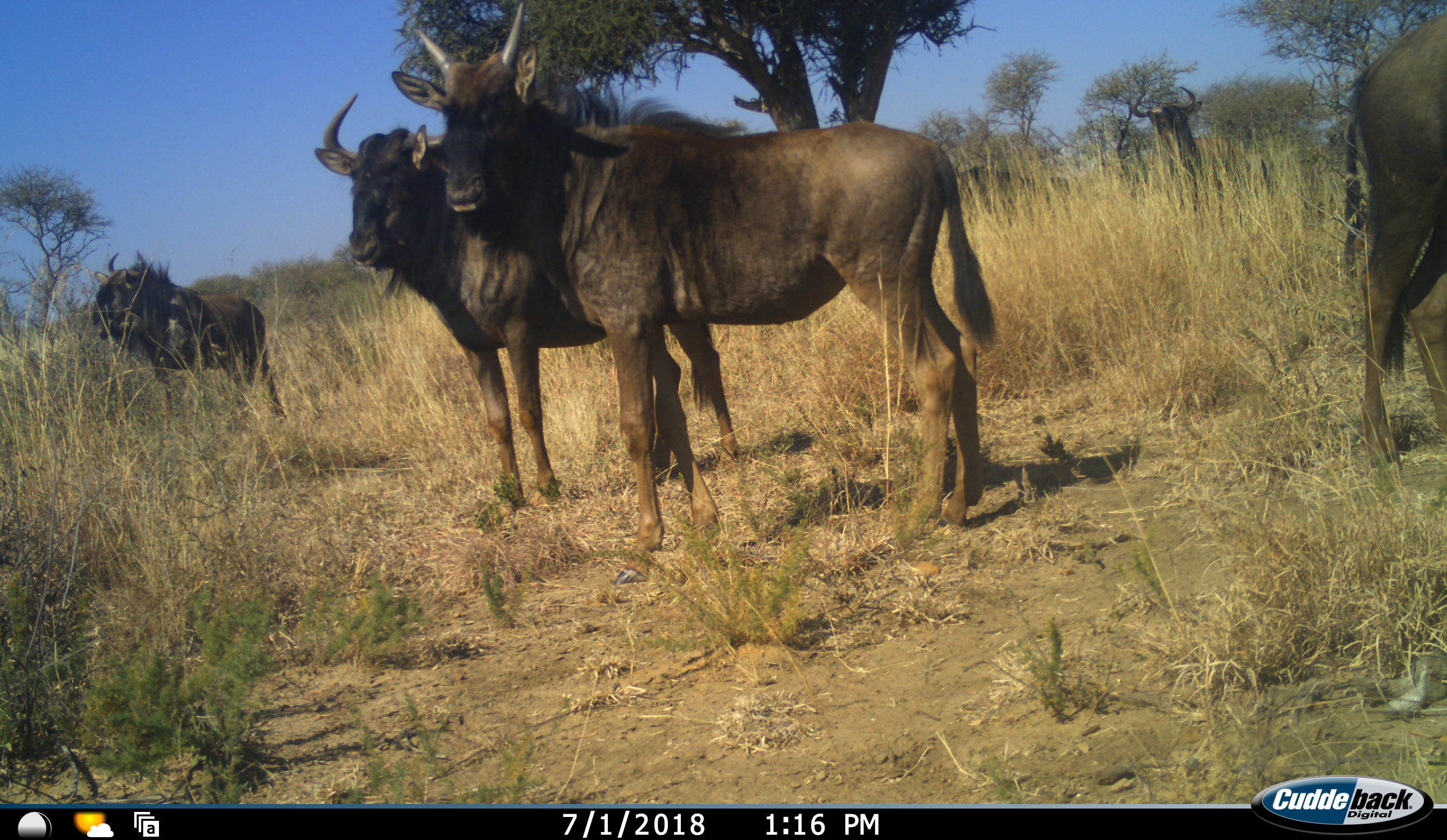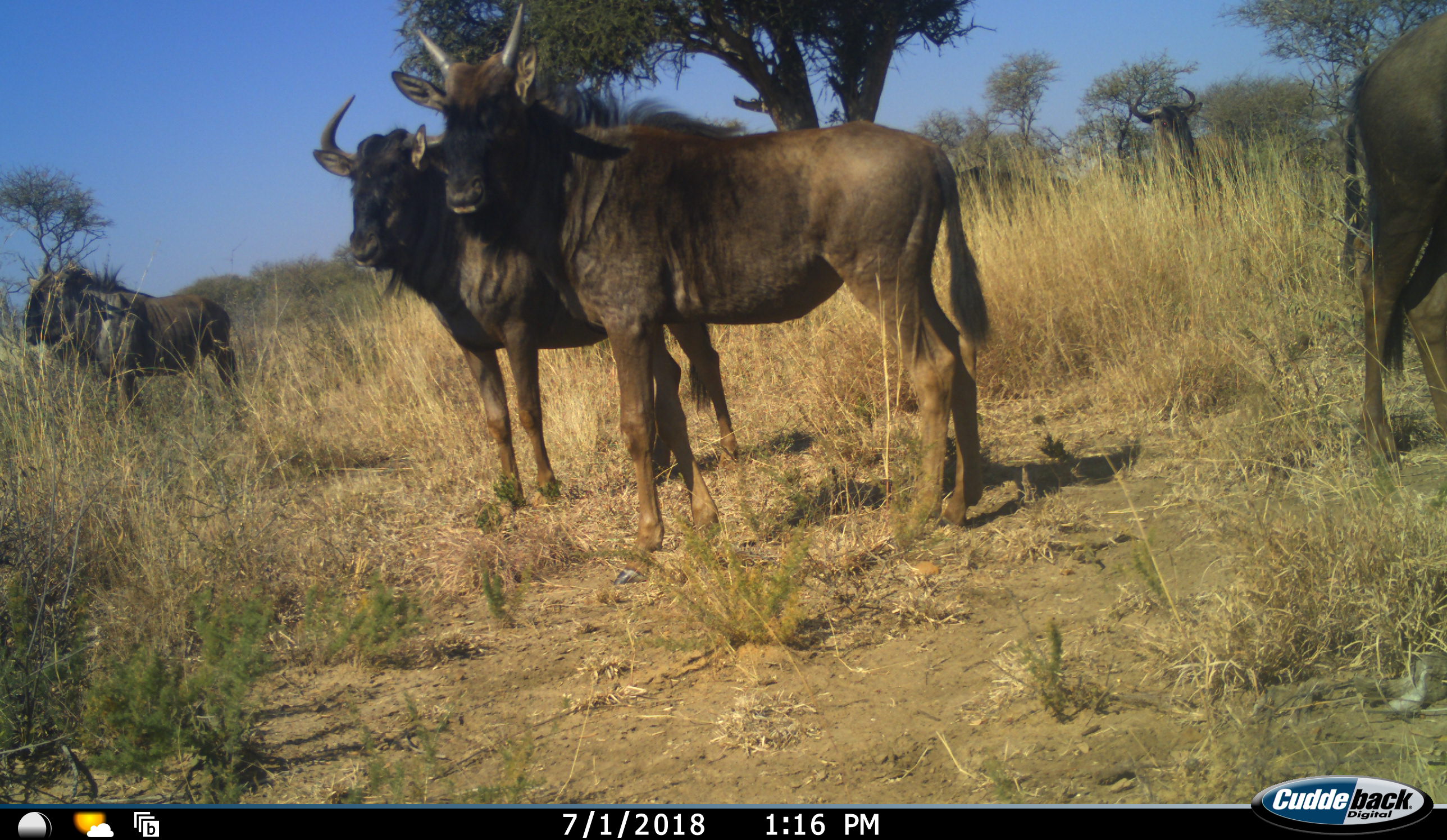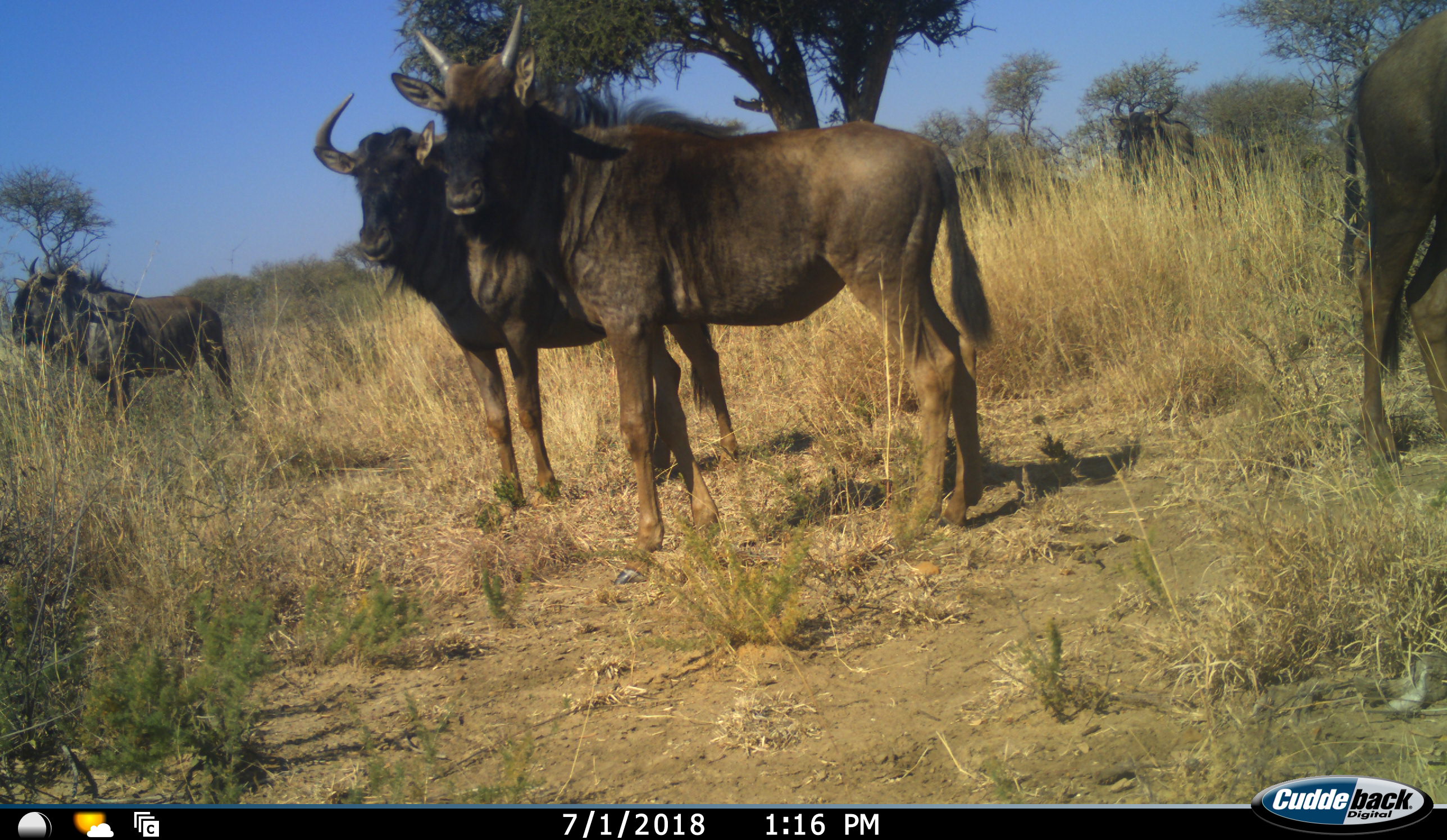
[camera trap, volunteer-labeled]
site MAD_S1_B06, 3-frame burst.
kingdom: Animalia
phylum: Chordata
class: Mammalia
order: Artiodactyla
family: Bovidae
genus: Connochaetes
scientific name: Connochaetes taurinus taurinus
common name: blue wildebeest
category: wildebeestblue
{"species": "wildebeestblue (blue wildebeest) (Connochaetes taurinus taurinus)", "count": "6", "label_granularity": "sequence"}